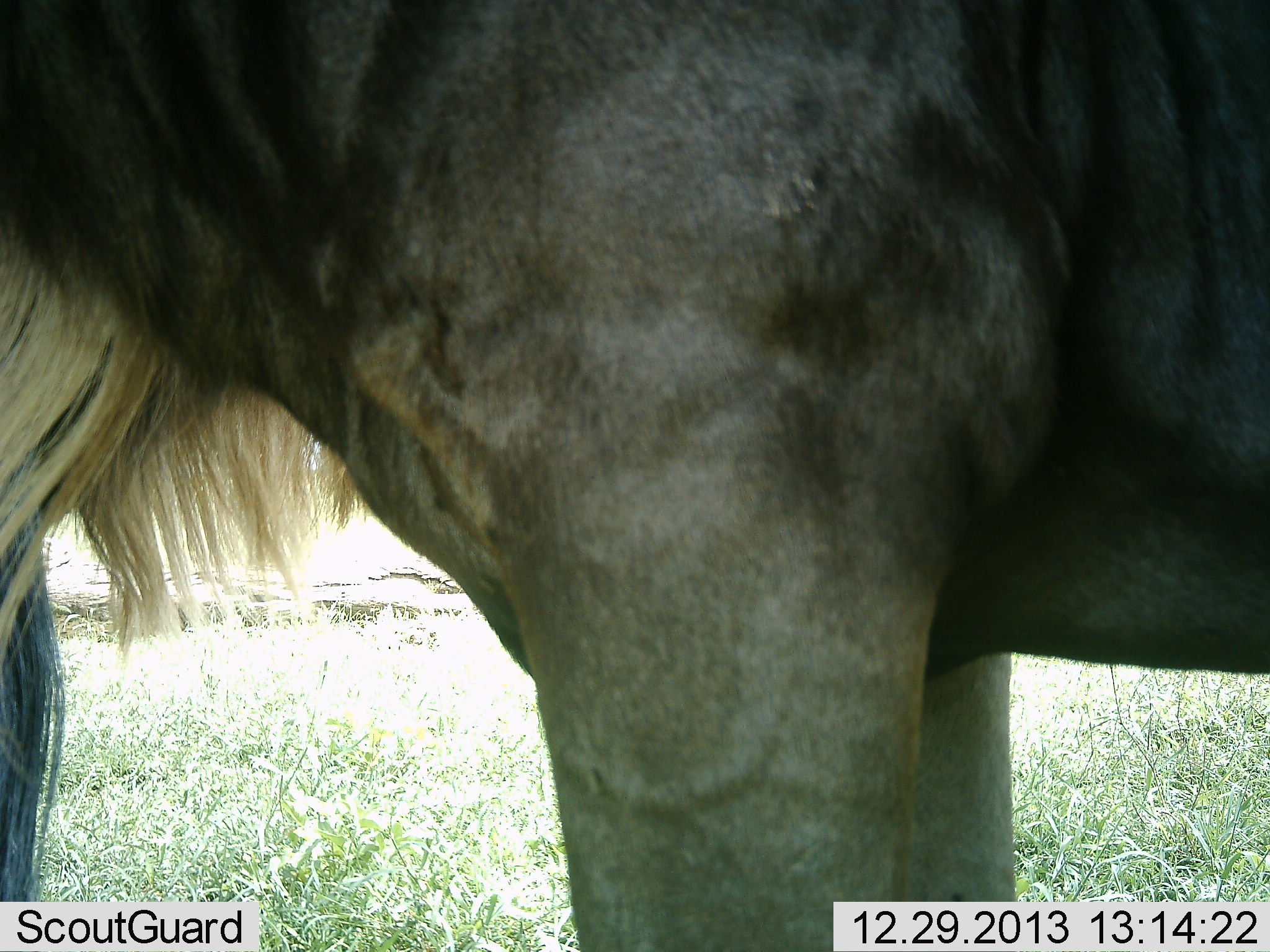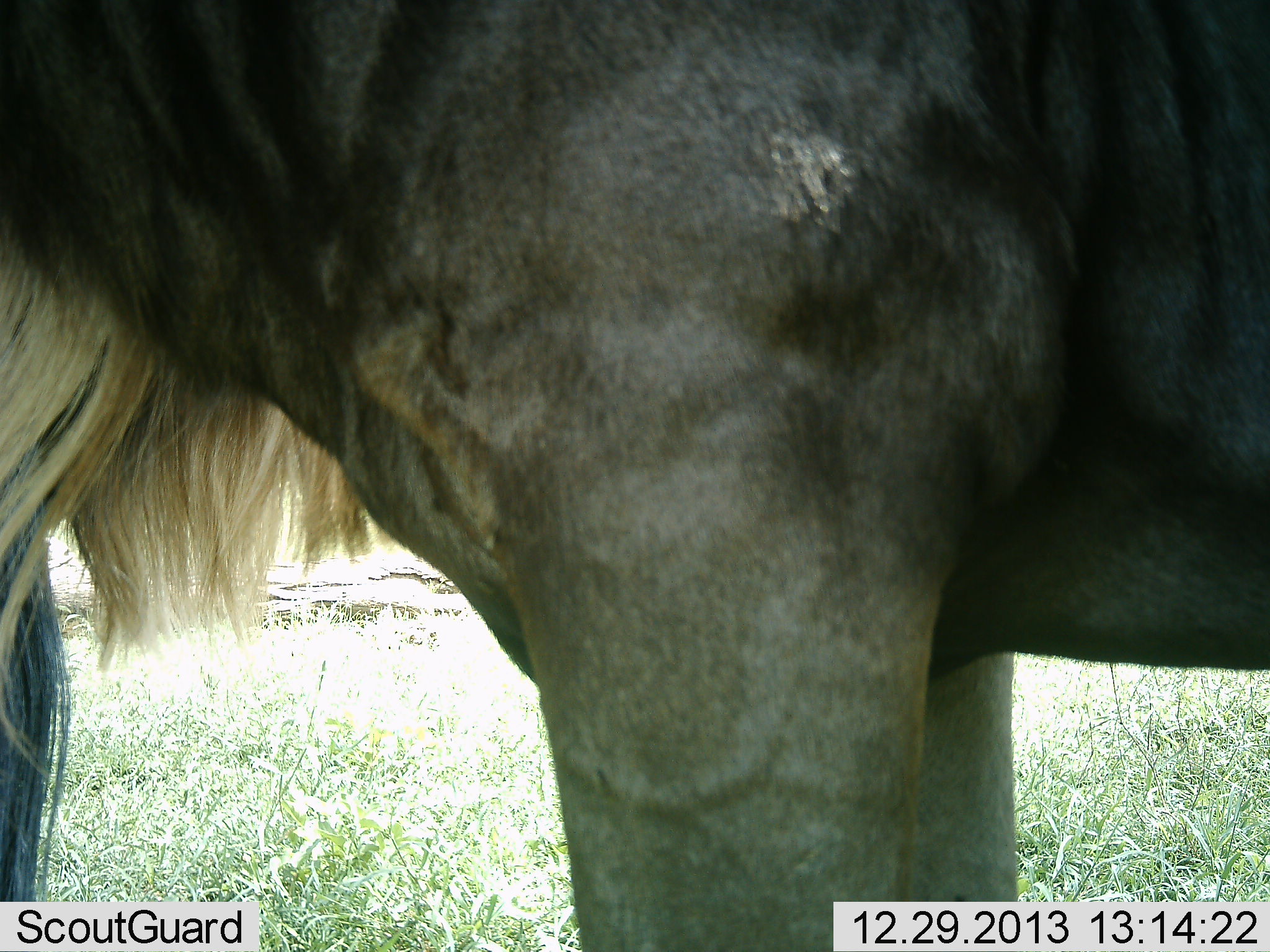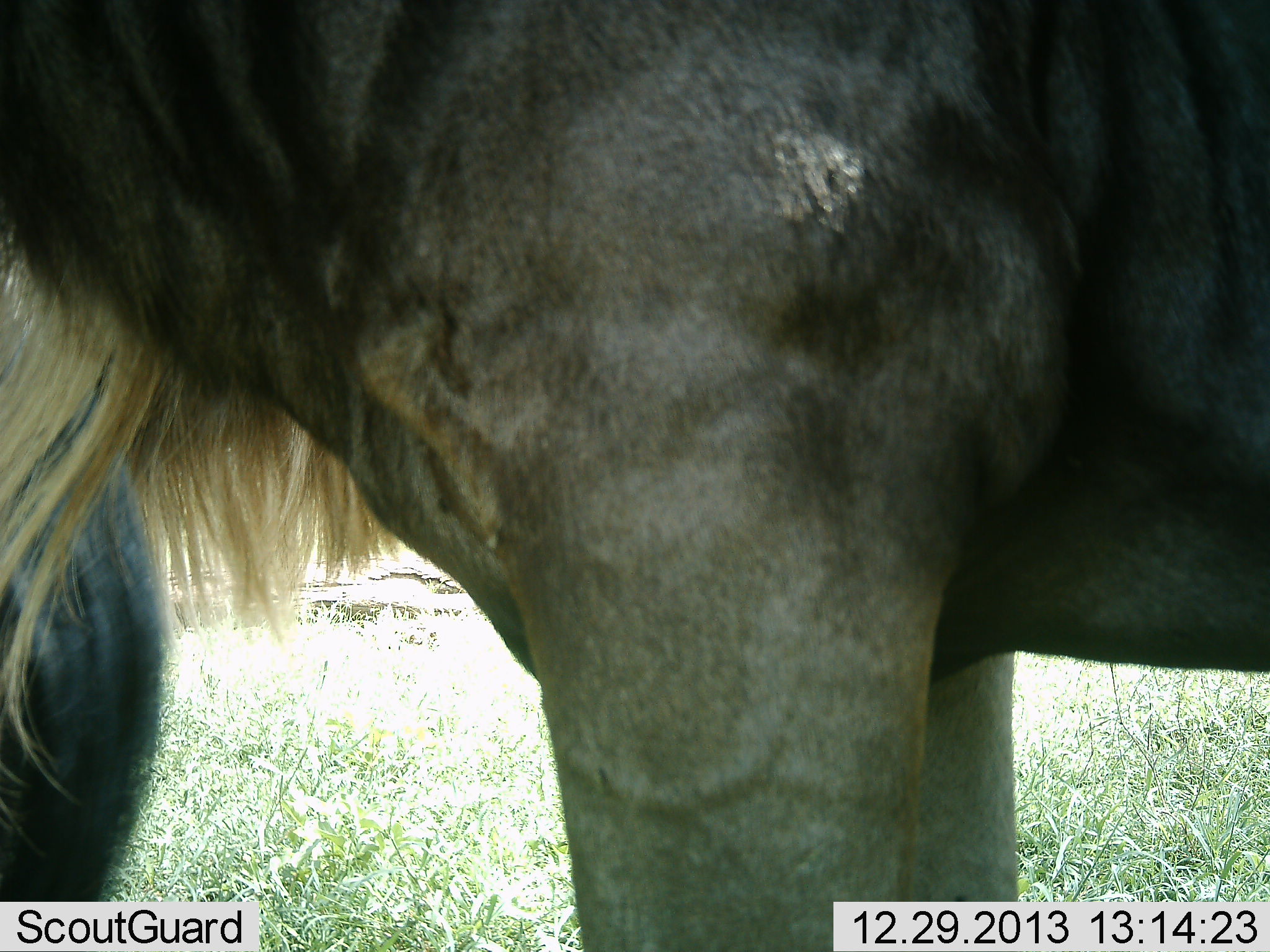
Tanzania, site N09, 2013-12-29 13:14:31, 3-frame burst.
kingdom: Animalia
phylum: Chordata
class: Mammalia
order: Artiodactyla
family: Bovidae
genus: Connochaetes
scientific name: Connochaetes taurinus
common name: blue wildebeest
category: wildebeest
Wildebeest (blue wildebeest) (Connochaetes taurinus), count 1. Behavior (volunteer vote fractions): standing 94%, resting 2%, moving 0%, interacting 4%. Young present (vote fraction): 0%. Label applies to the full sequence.